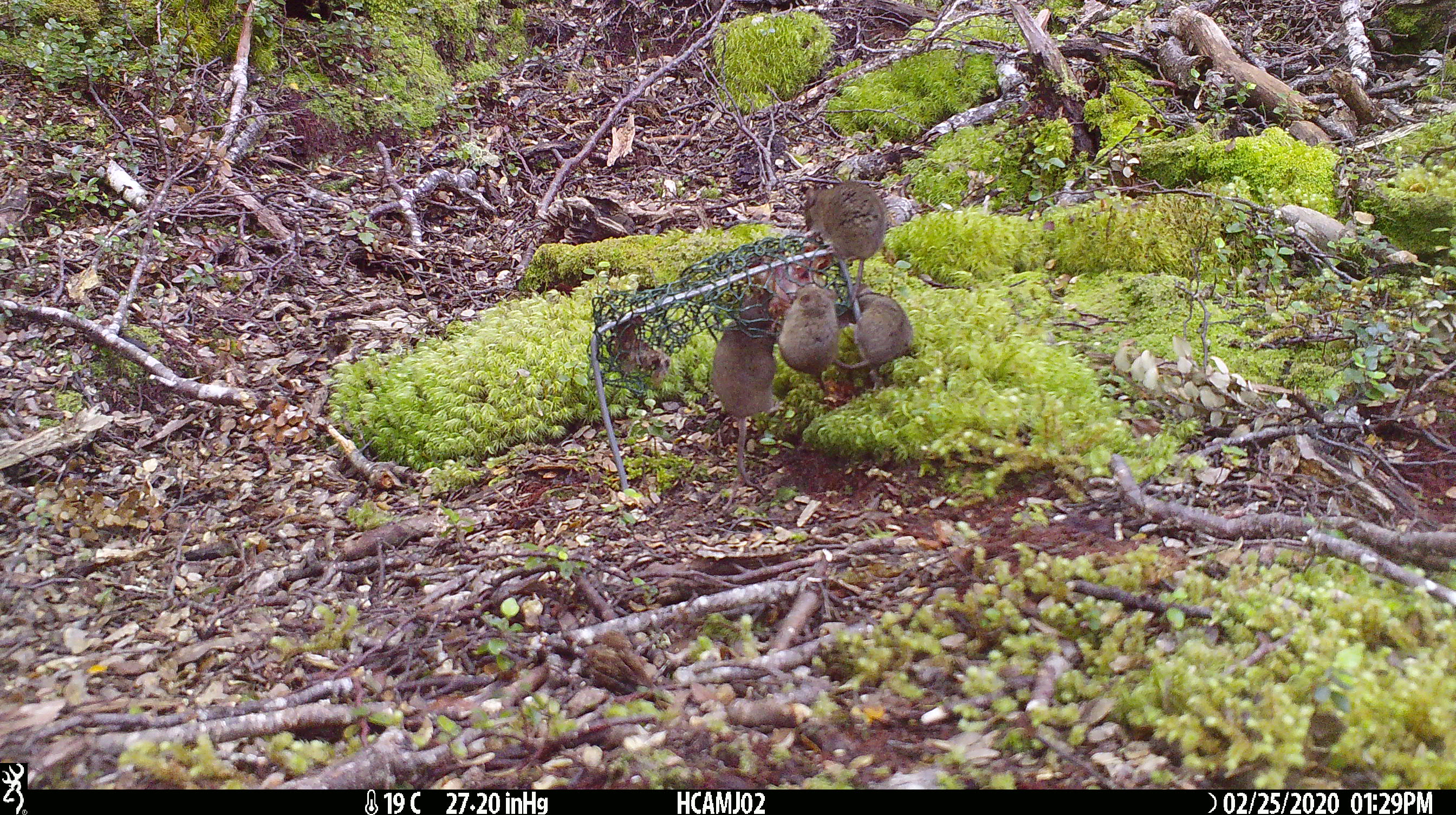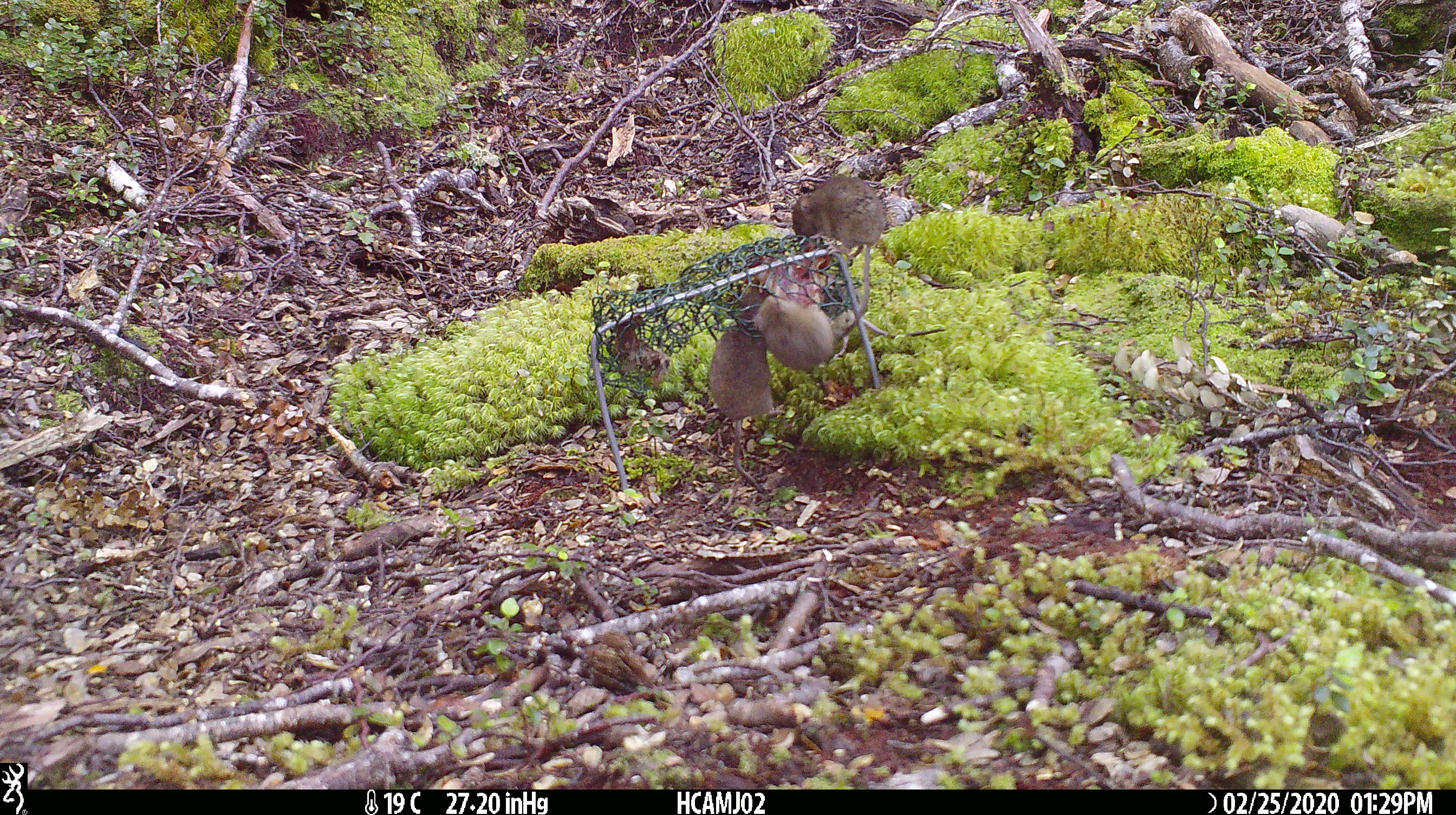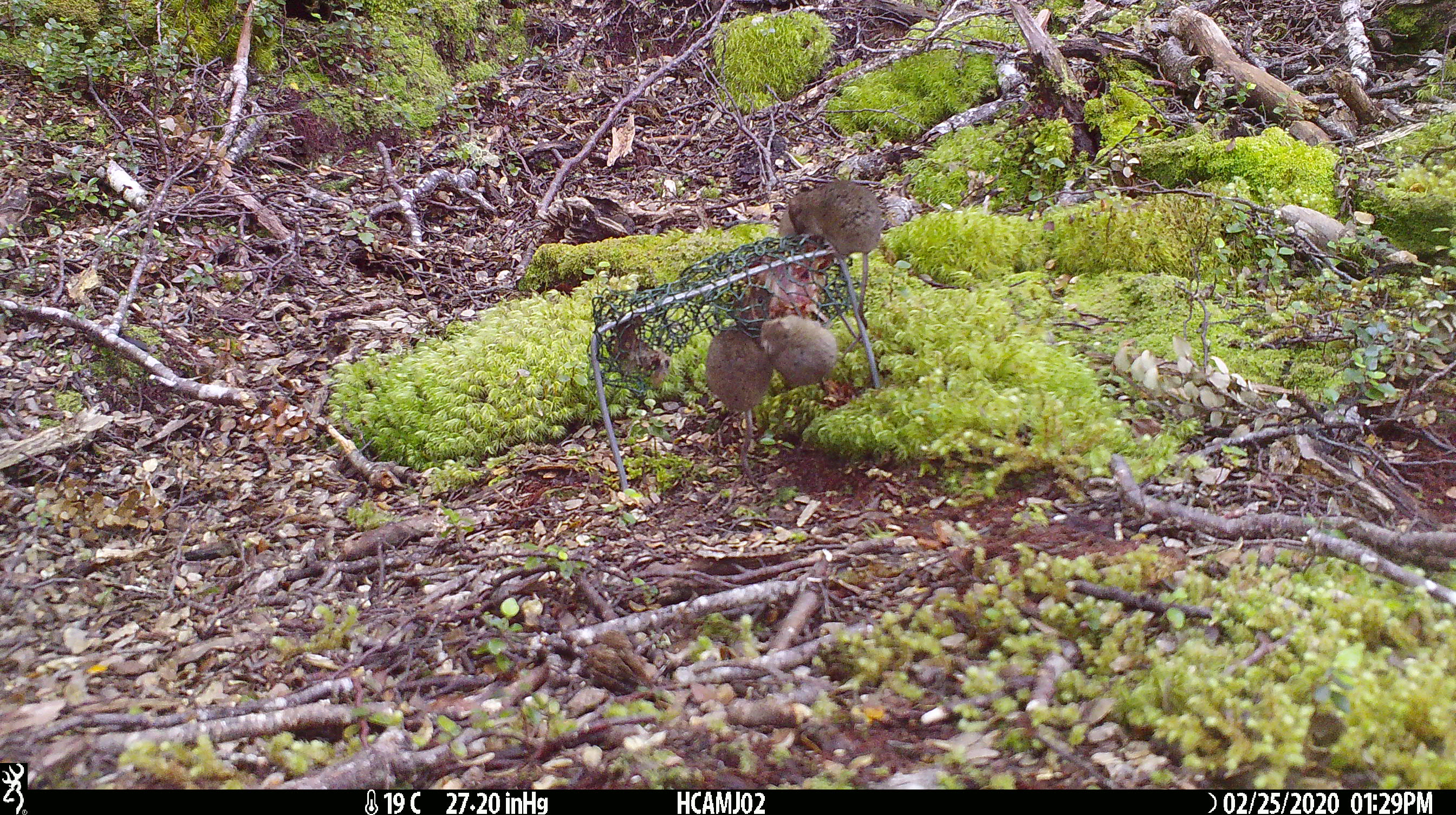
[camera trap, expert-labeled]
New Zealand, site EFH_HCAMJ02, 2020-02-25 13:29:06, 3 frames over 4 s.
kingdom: Animalia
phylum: Chordata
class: Mammalia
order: Rodentia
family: Muridae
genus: Mus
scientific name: Mus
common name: mouse